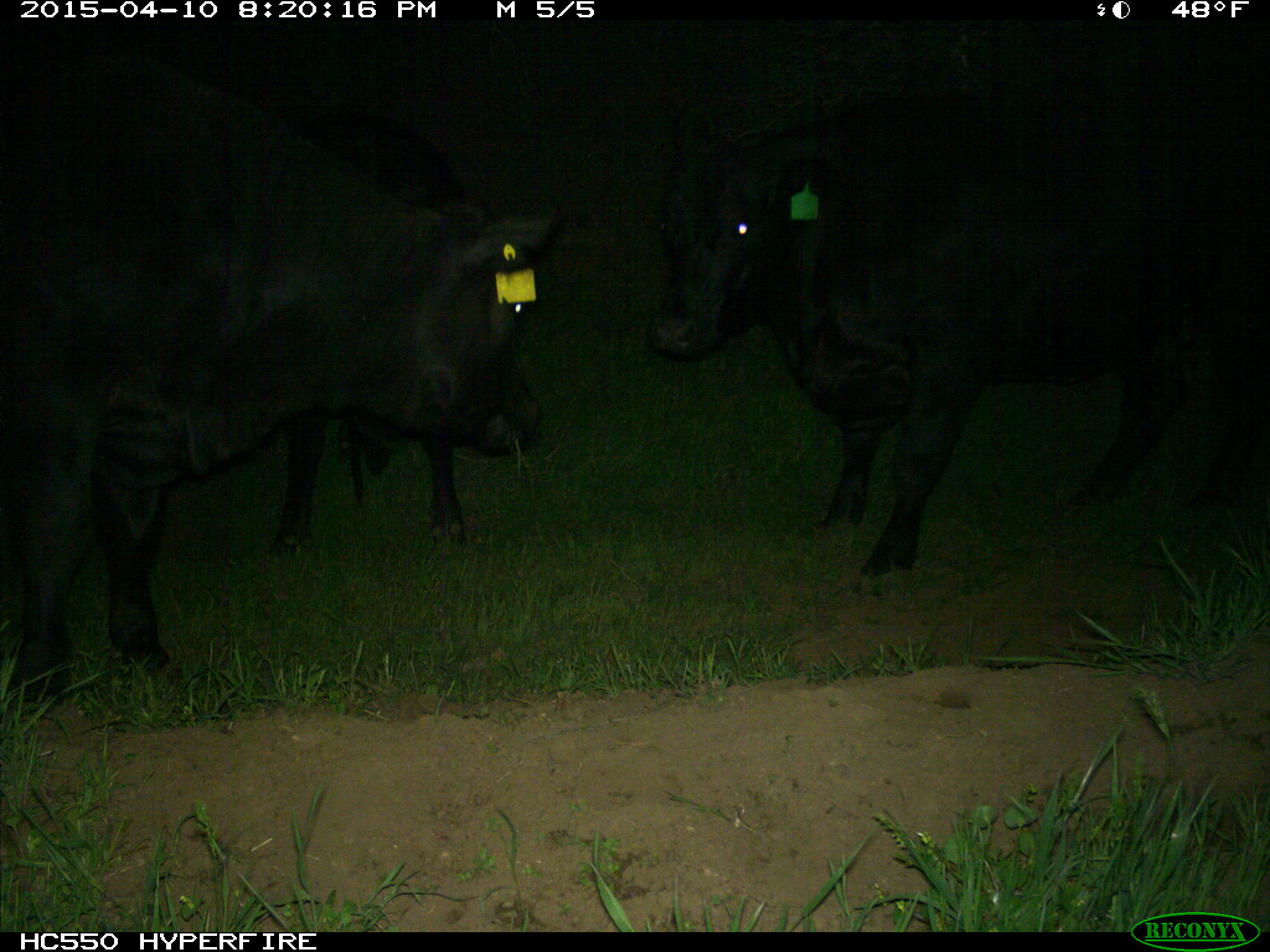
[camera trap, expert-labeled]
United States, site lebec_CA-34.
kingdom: Animalia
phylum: Chordata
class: Mammalia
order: Artiodactyla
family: Bovidae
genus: Bos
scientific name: Bos taurus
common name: domestic cow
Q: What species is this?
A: Bos taurus (domestic cow).